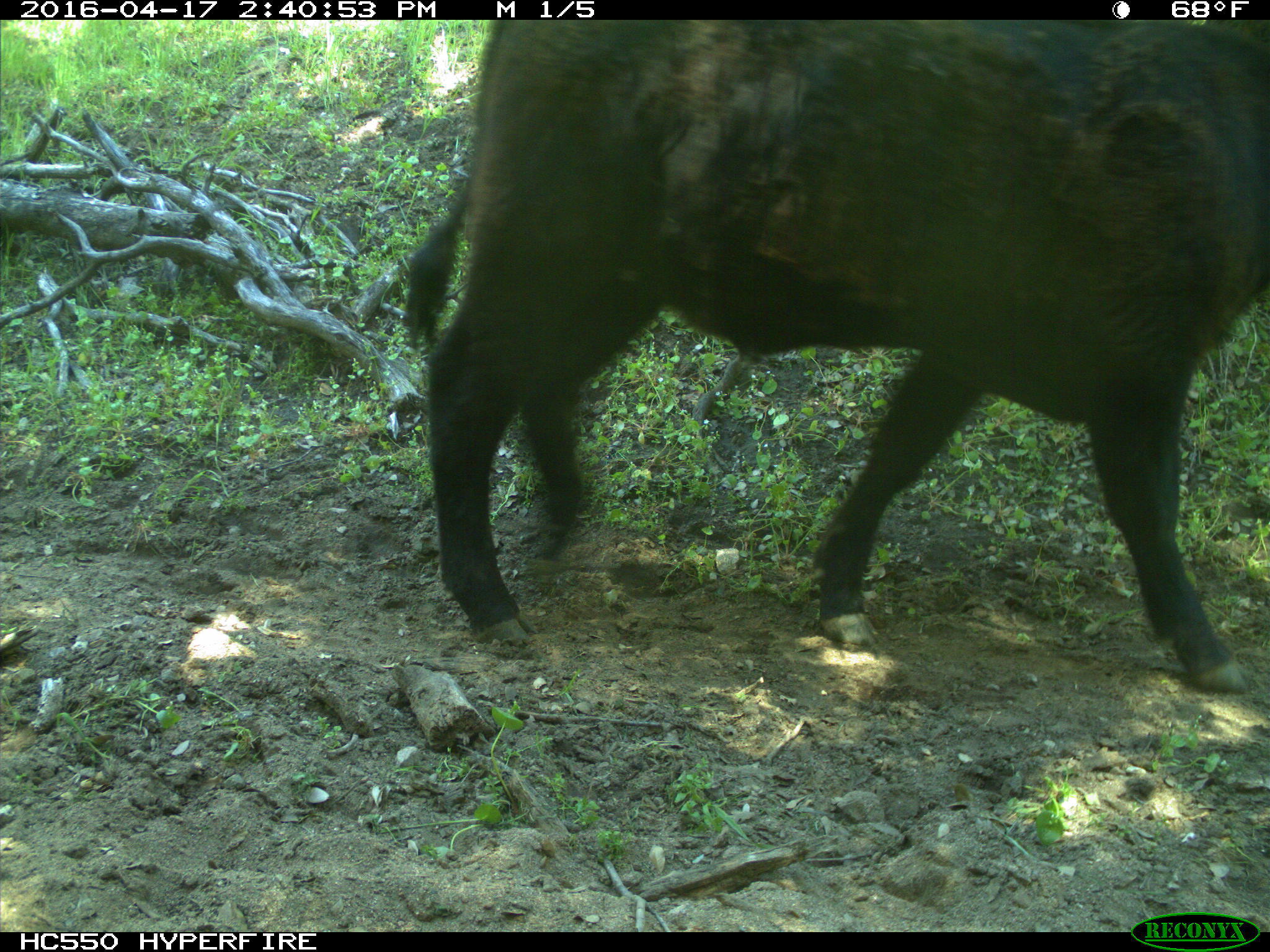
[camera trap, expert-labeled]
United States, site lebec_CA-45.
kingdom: Animalia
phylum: Chordata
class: Mammalia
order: Artiodactyla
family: Bovidae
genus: Bos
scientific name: Bos taurus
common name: domestic cow